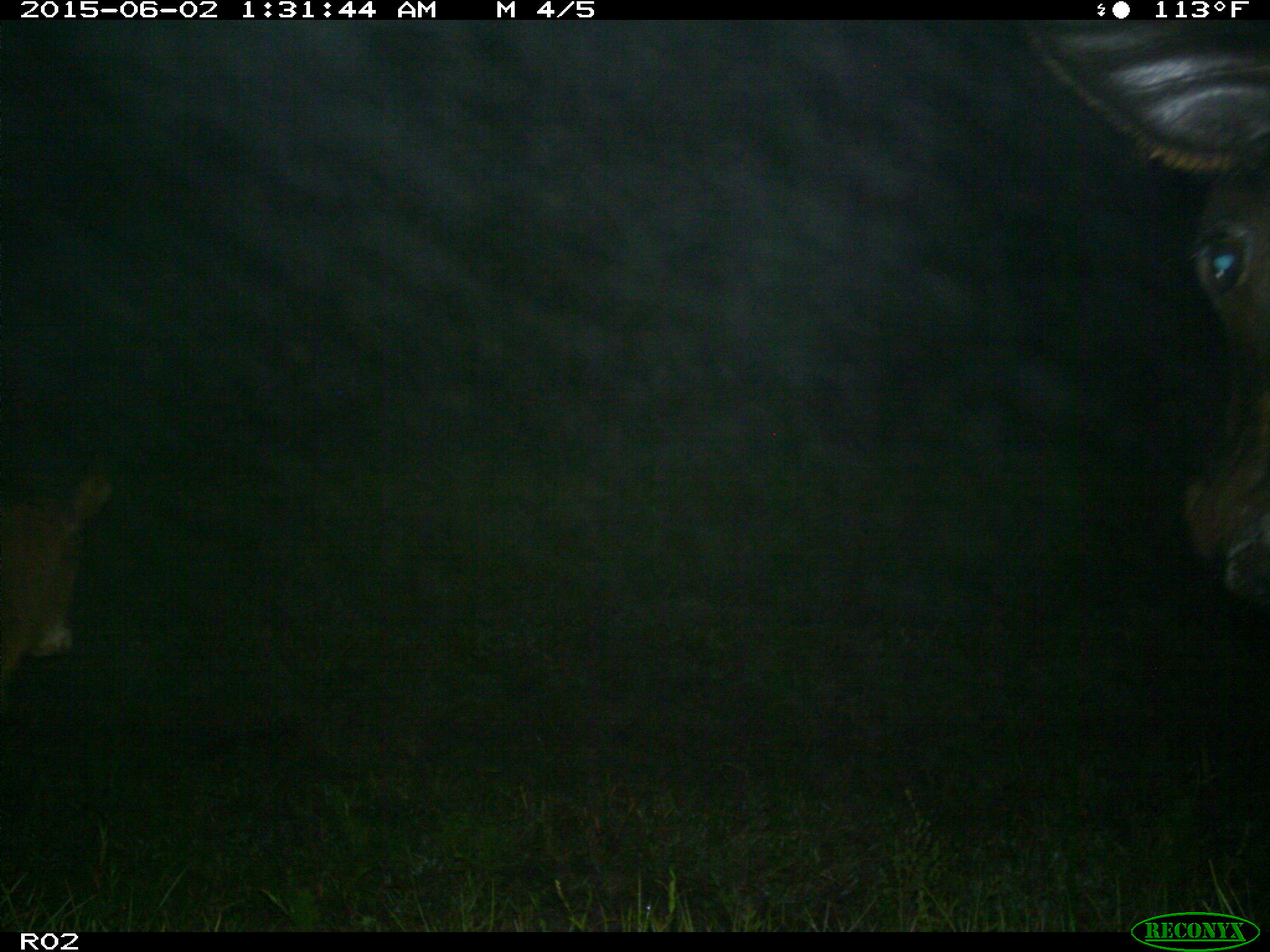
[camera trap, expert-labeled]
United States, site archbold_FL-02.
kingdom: Animalia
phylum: Chordata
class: Mammalia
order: Artiodactyla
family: Bovidae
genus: Bos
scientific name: Bos taurus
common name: domestic cow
Bos taurus (domestic cow).